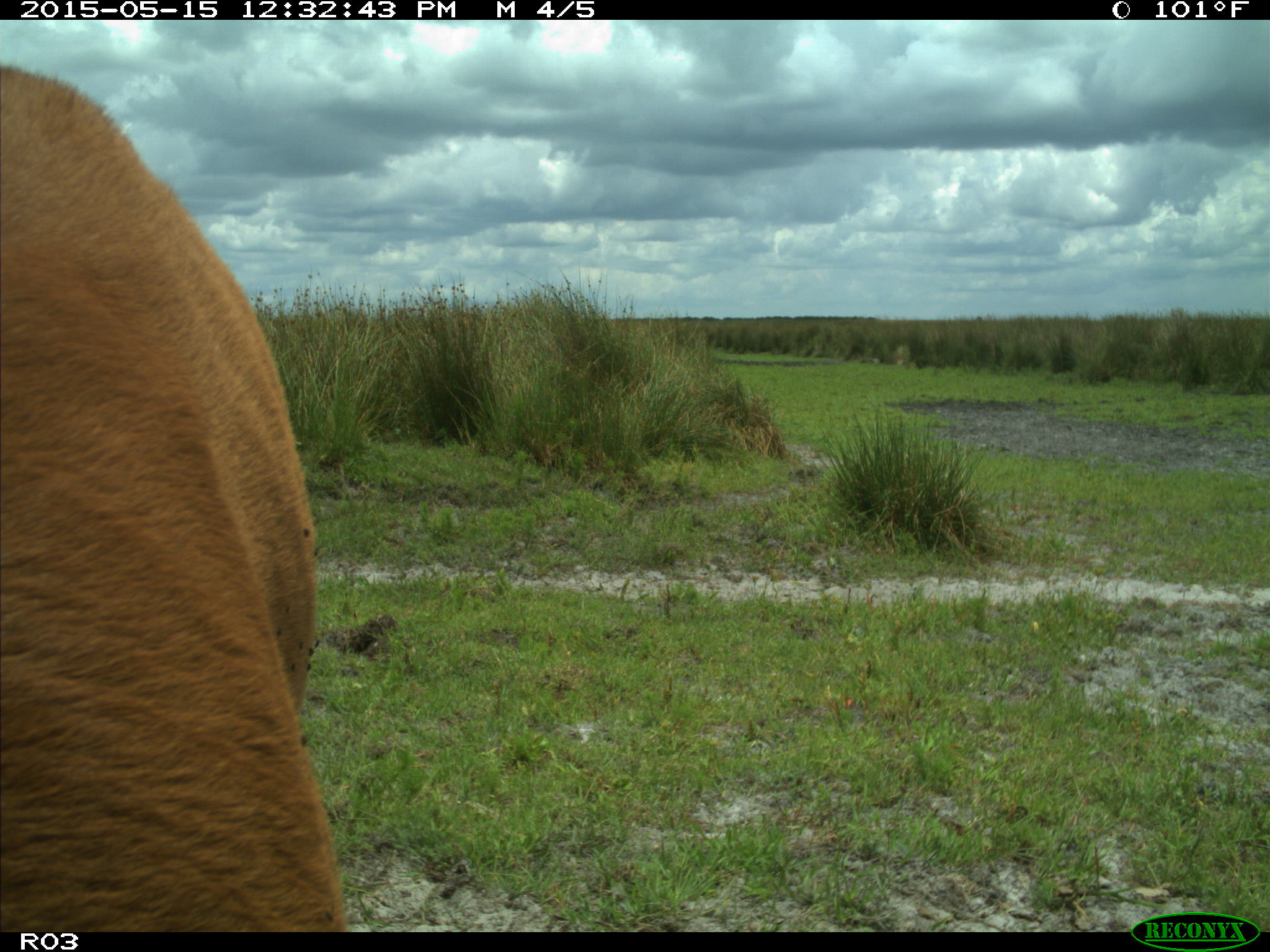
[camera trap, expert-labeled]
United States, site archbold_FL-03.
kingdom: Animalia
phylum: Chordata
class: Mammalia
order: Artiodactyla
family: Bovidae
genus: Bos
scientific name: Bos taurus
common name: domestic cow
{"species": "Bos taurus (domestic cow)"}